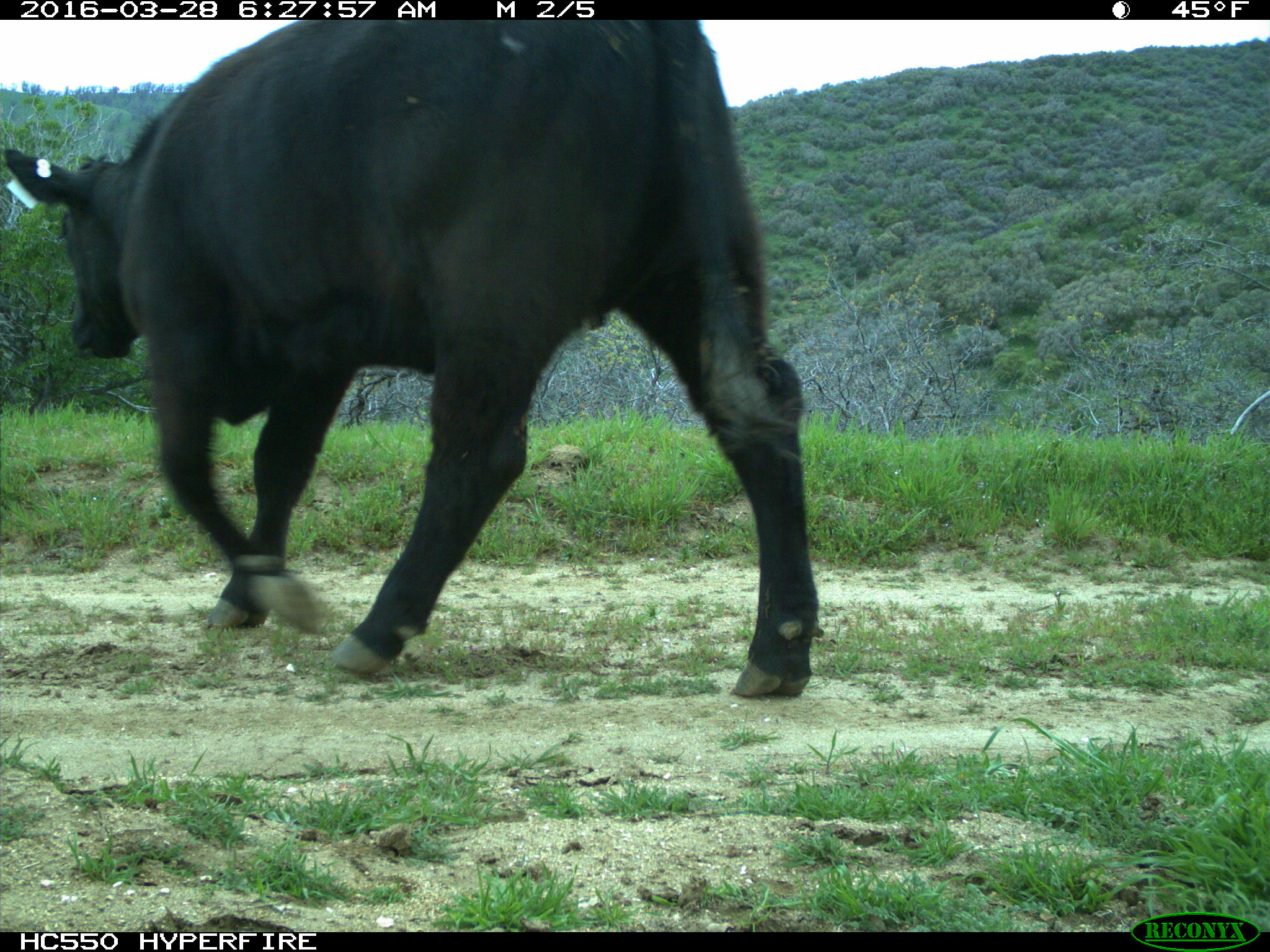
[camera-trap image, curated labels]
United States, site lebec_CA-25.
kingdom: Animalia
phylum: Chordata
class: Mammalia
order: Artiodactyla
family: Bovidae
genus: Bos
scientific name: Bos taurus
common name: domestic cow